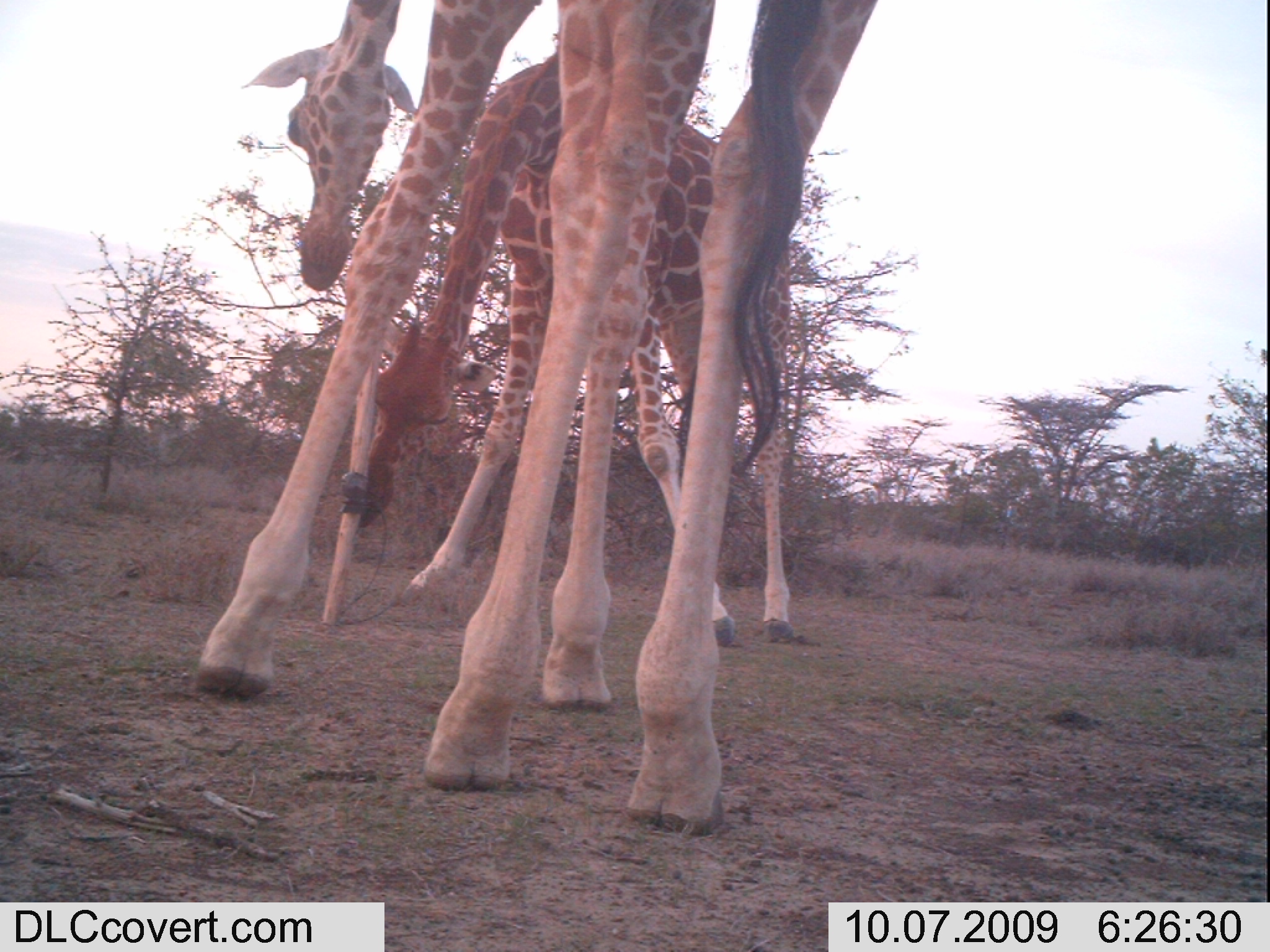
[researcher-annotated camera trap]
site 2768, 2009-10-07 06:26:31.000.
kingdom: Animalia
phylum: Chordata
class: Mammalia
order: Artiodactyla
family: Giraffidae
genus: Giraffa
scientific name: Giraffa camelopardalis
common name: giraffe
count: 2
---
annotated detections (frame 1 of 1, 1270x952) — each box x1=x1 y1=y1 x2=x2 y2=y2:
giraffa camelopardalis: x1=175 y1=0 x2=884 y2=841; x1=360 y1=42 x2=815 y2=651